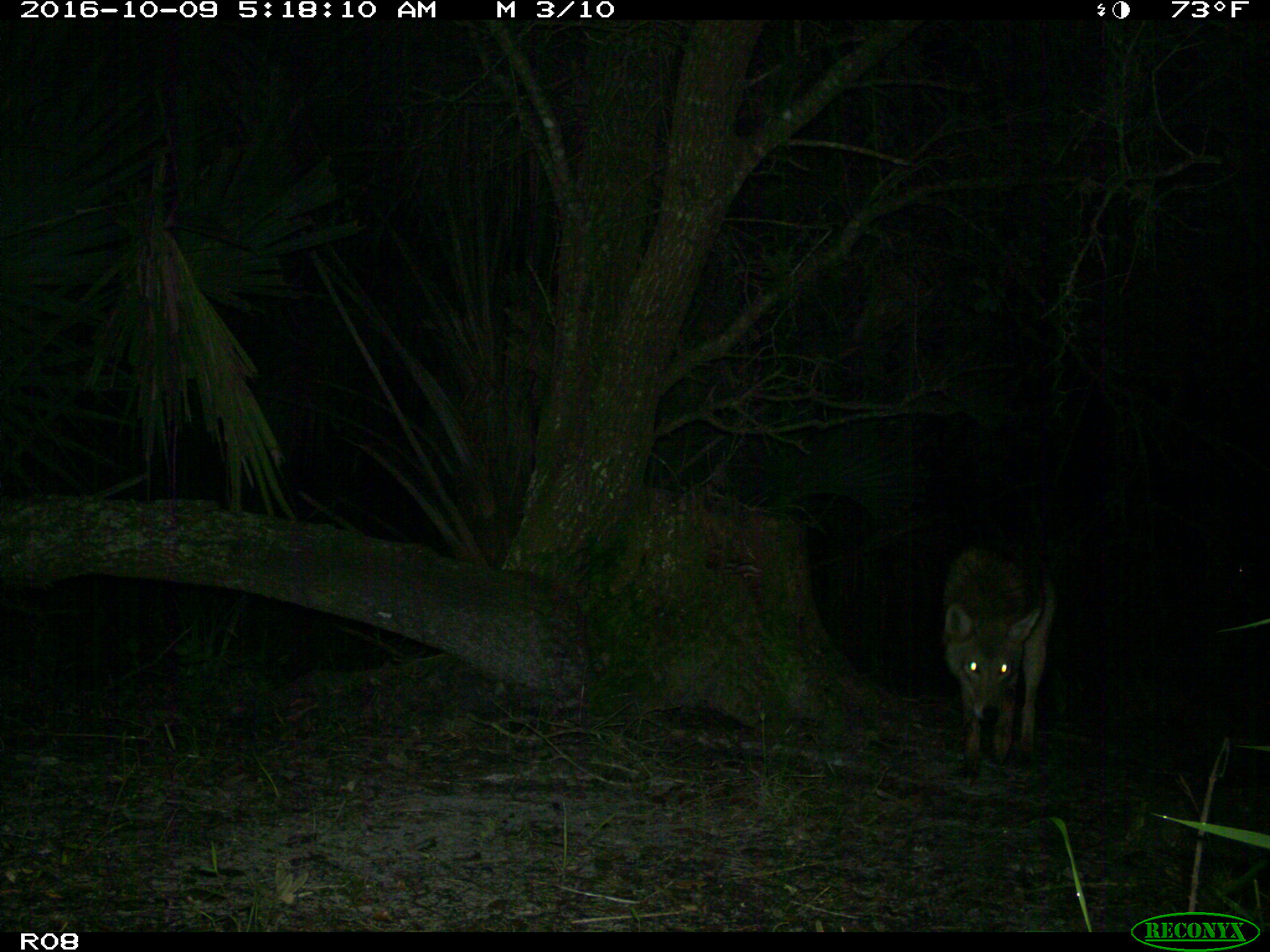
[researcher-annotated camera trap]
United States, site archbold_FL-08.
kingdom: Animalia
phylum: Chordata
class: Mammalia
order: Carnivora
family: Canidae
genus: Canis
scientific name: Canis latrans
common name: coyote